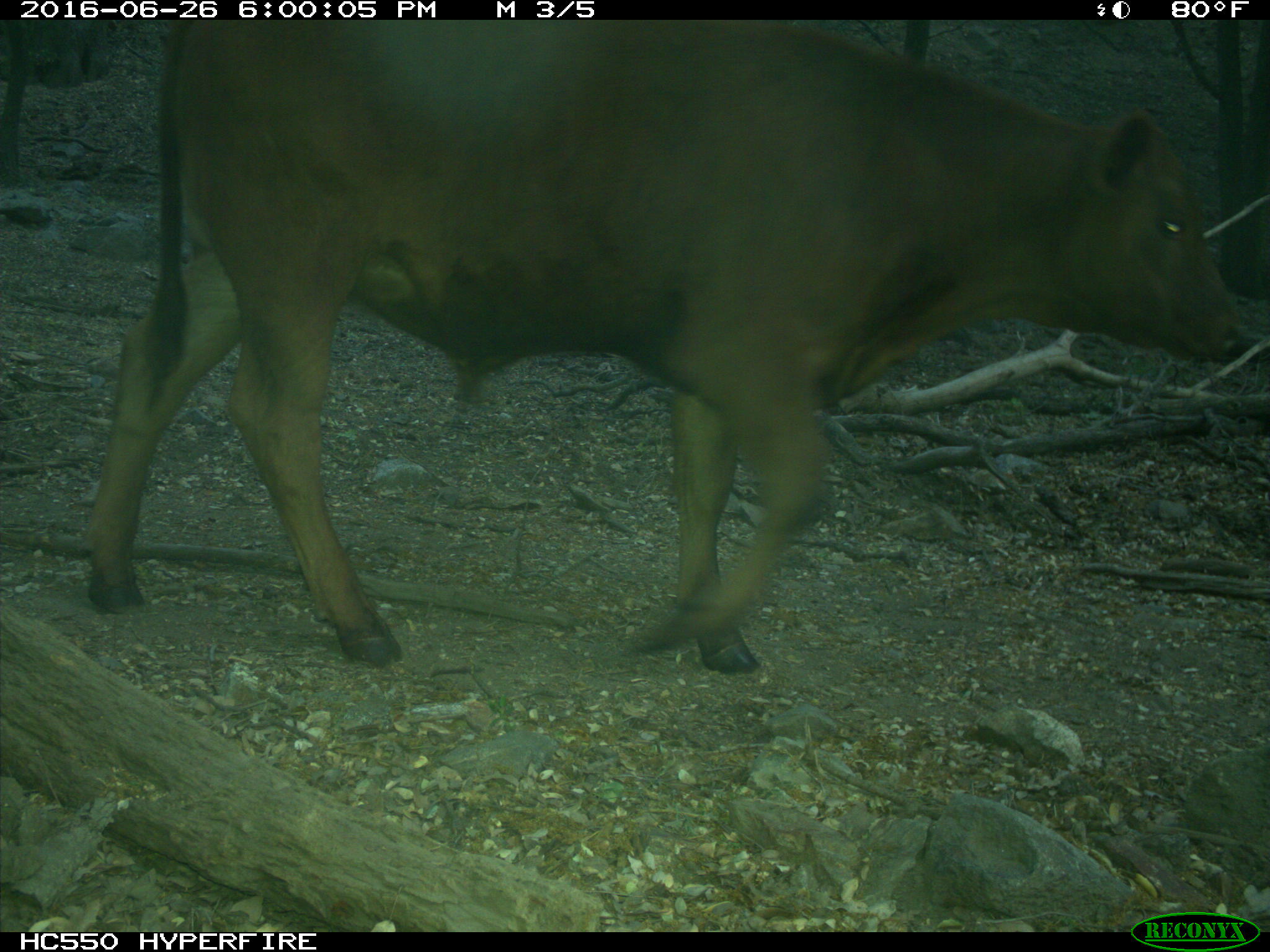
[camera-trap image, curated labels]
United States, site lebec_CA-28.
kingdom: Animalia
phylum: Chordata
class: Mammalia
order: Artiodactyla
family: Bovidae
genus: Bos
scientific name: Bos taurus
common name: domestic cow